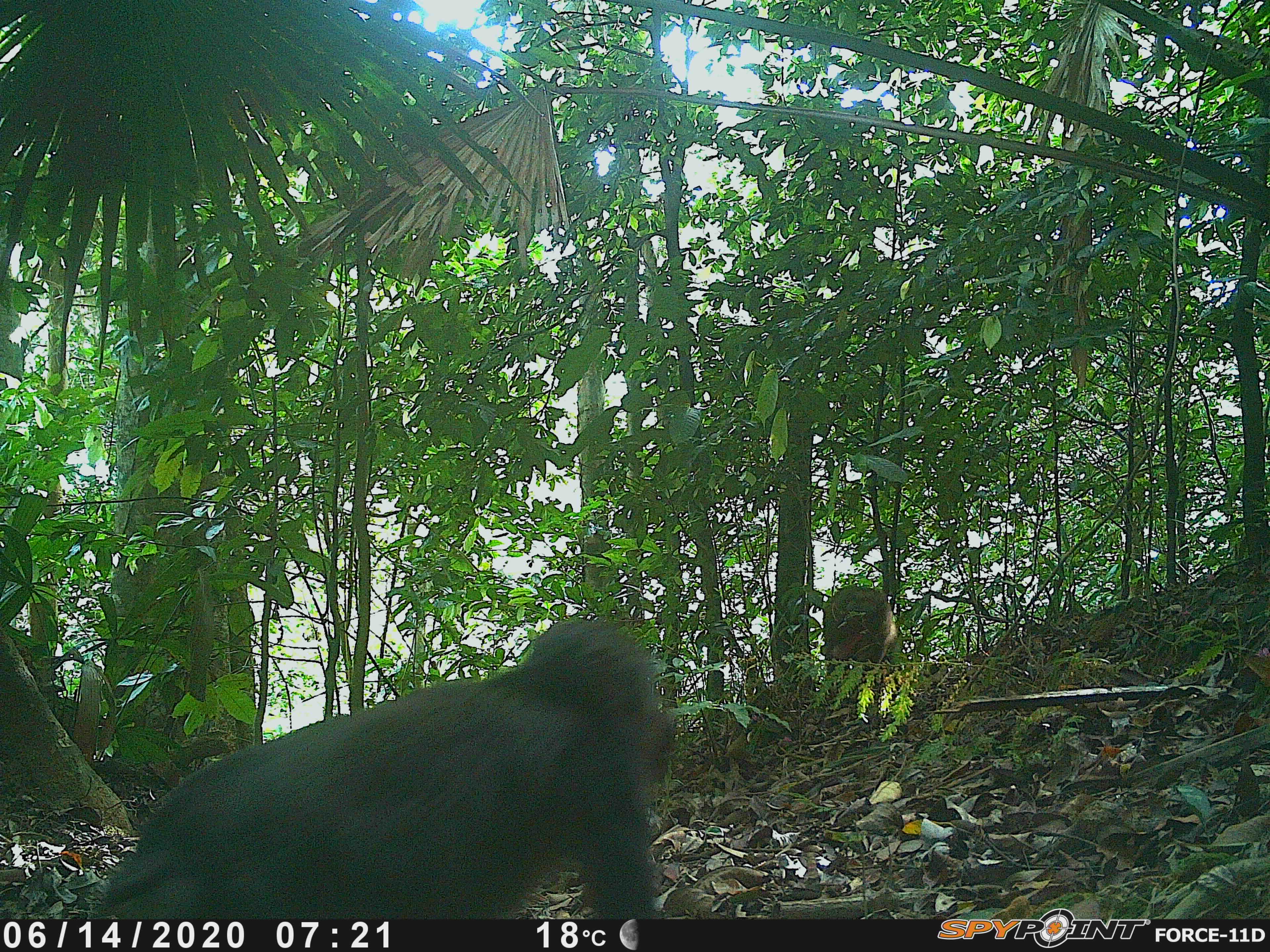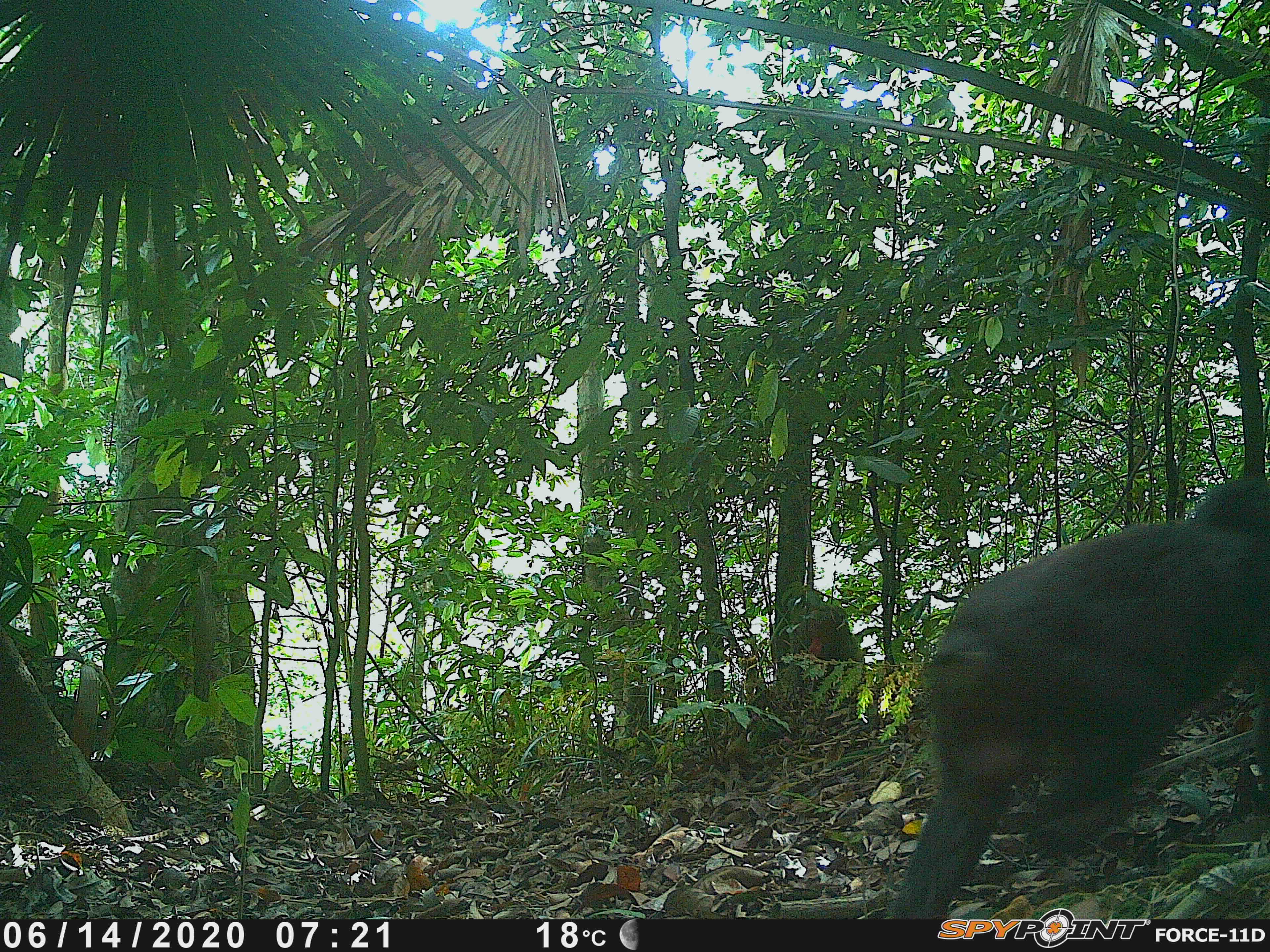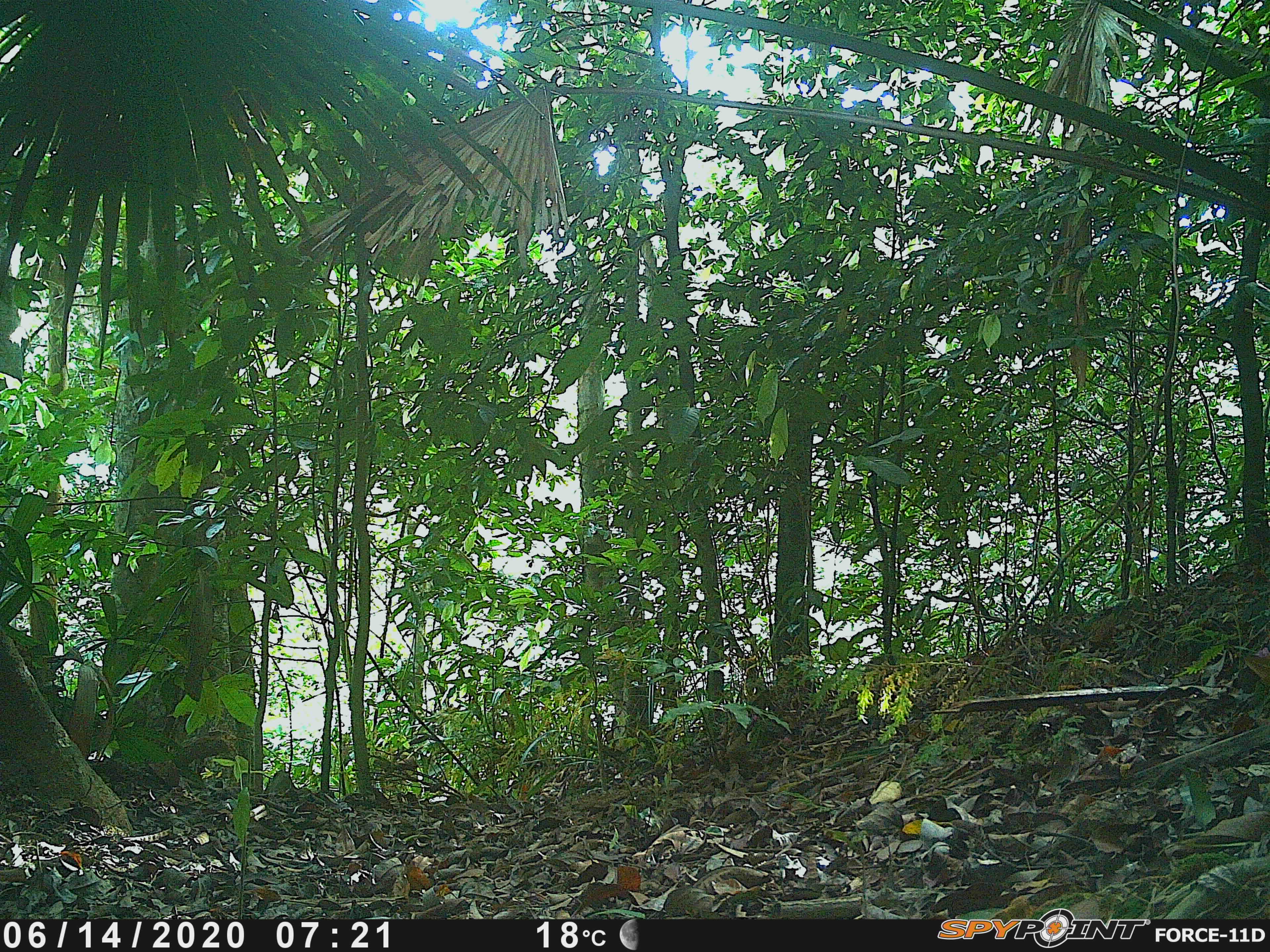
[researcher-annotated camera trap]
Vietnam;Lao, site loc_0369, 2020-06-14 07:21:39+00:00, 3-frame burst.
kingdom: Animalia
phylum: Chordata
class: Mammalia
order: Primates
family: Cercopithecidae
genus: Macaca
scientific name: Macaca arctoides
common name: stump-tailed macaque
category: stump tailed macaque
Stump tailed macaque (stump-tailed macaque) (Macaca arctoides). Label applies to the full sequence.